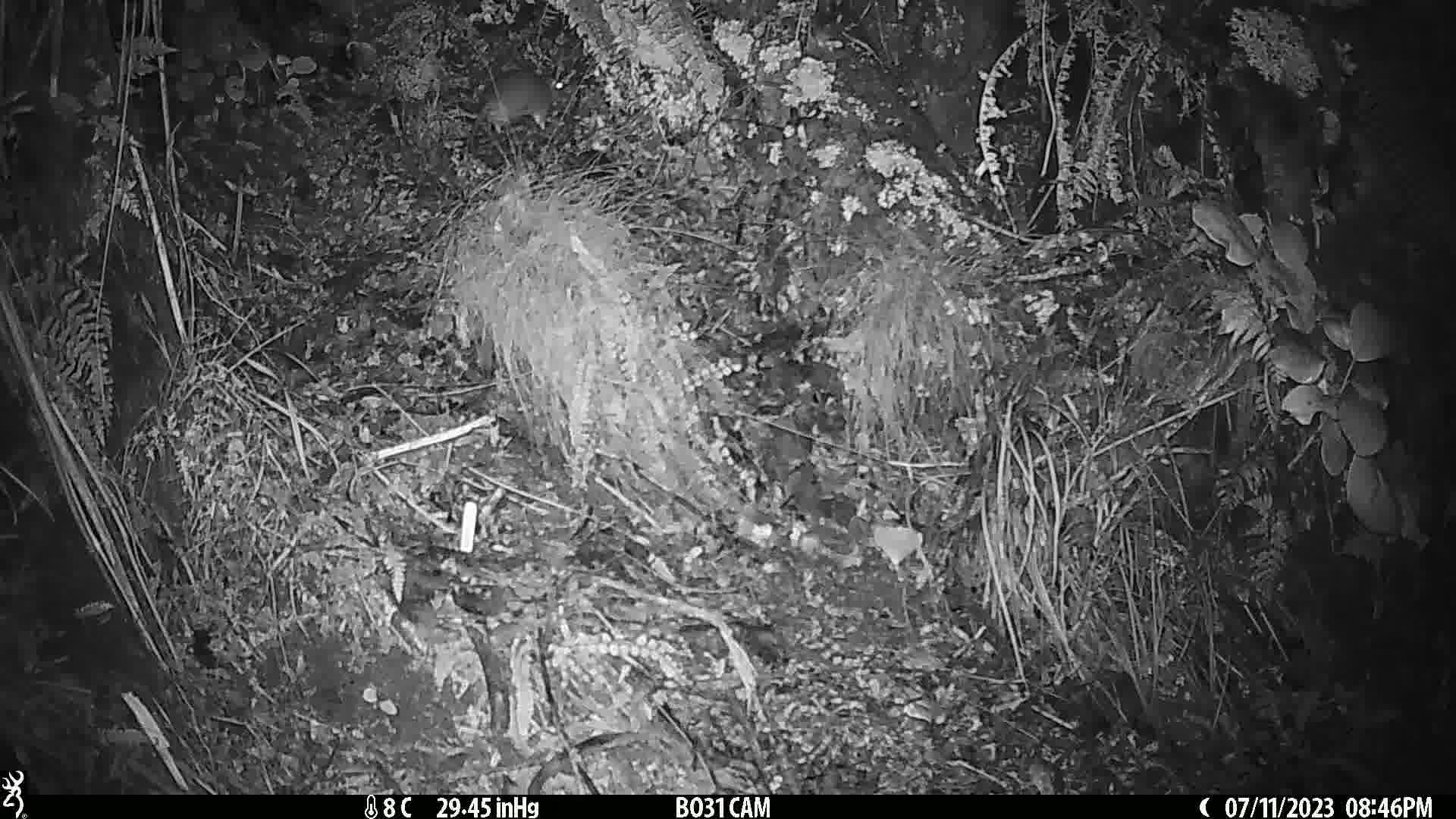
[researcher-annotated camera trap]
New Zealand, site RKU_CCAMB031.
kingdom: Animalia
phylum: Chordata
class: Mammalia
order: Rodentia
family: Muridae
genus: Rattus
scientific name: Rattus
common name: rat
Rat (Rattus).